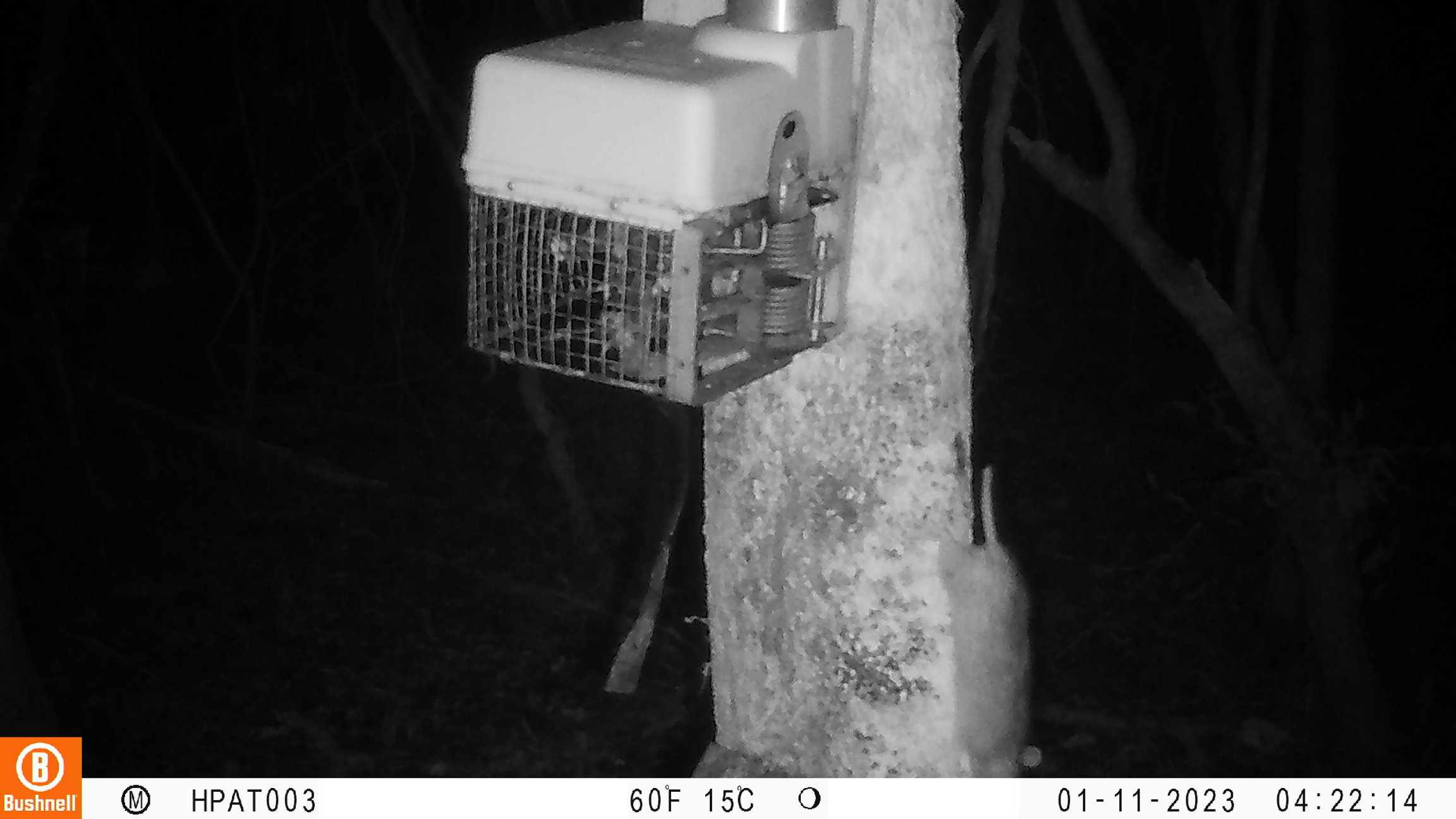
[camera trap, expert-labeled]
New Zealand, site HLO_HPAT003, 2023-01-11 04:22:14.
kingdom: Animalia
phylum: Chordata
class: Mammalia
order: Rodentia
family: Muridae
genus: Rattus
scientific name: Rattus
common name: rat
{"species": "rat (Rattus)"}